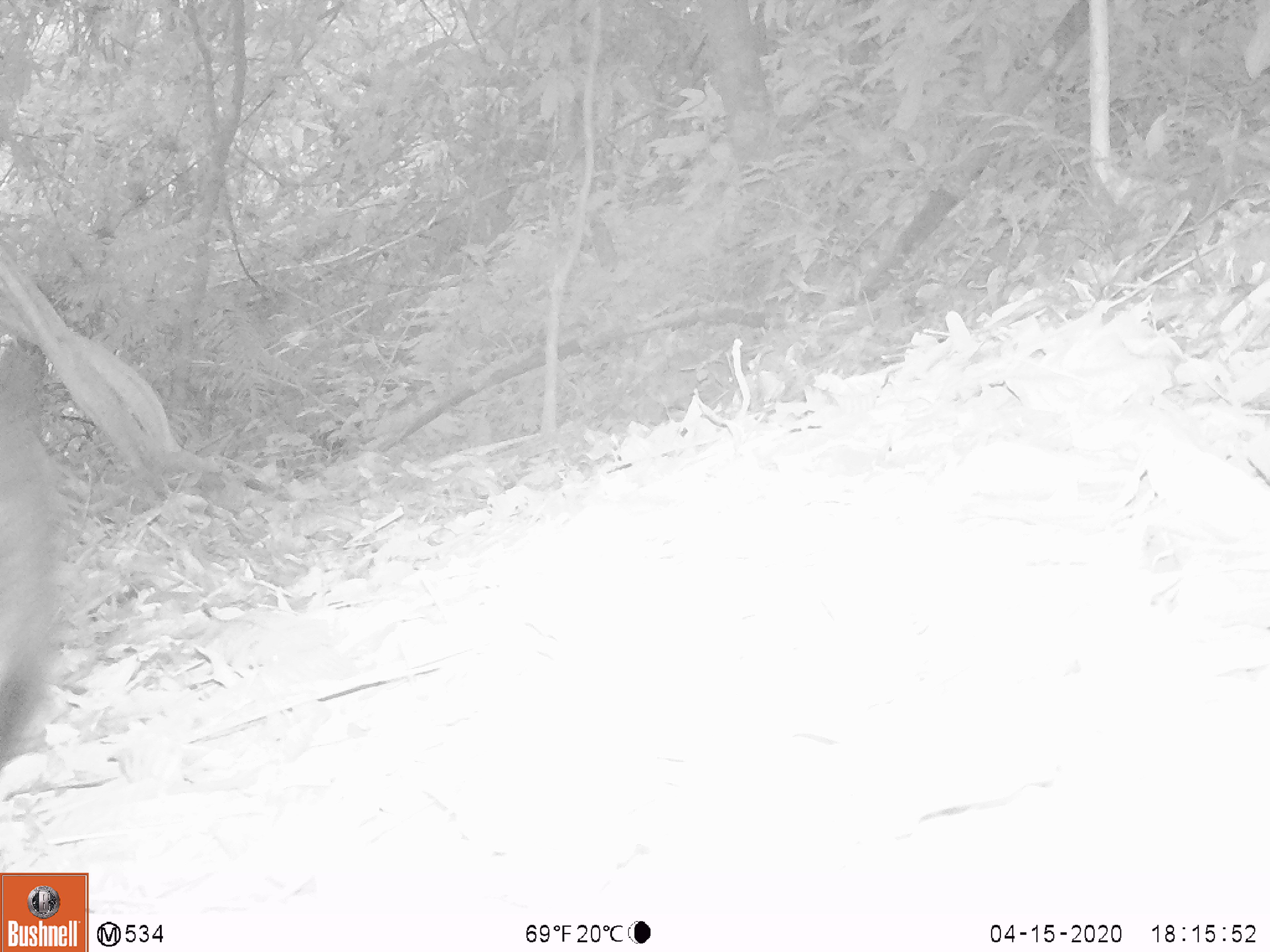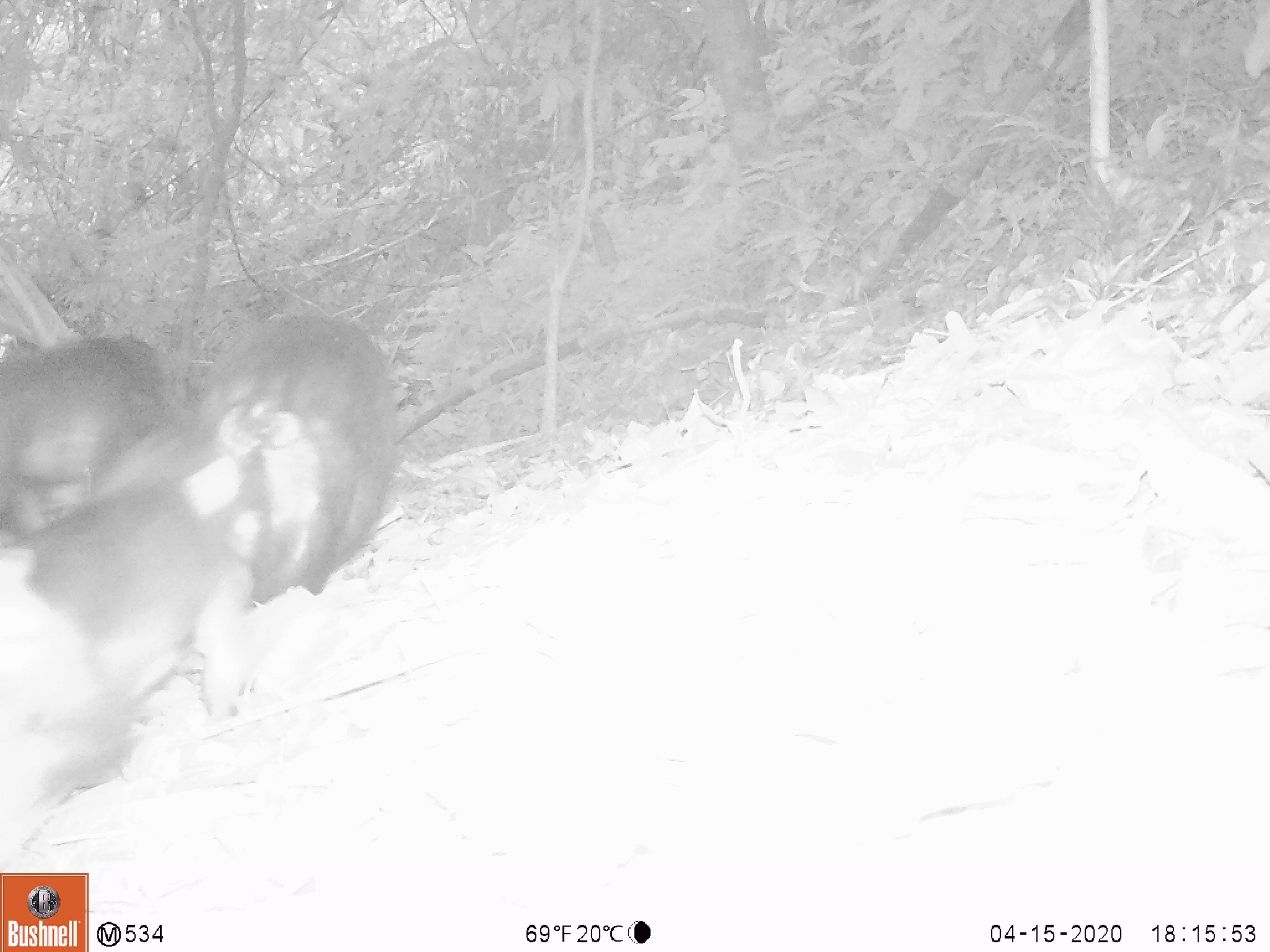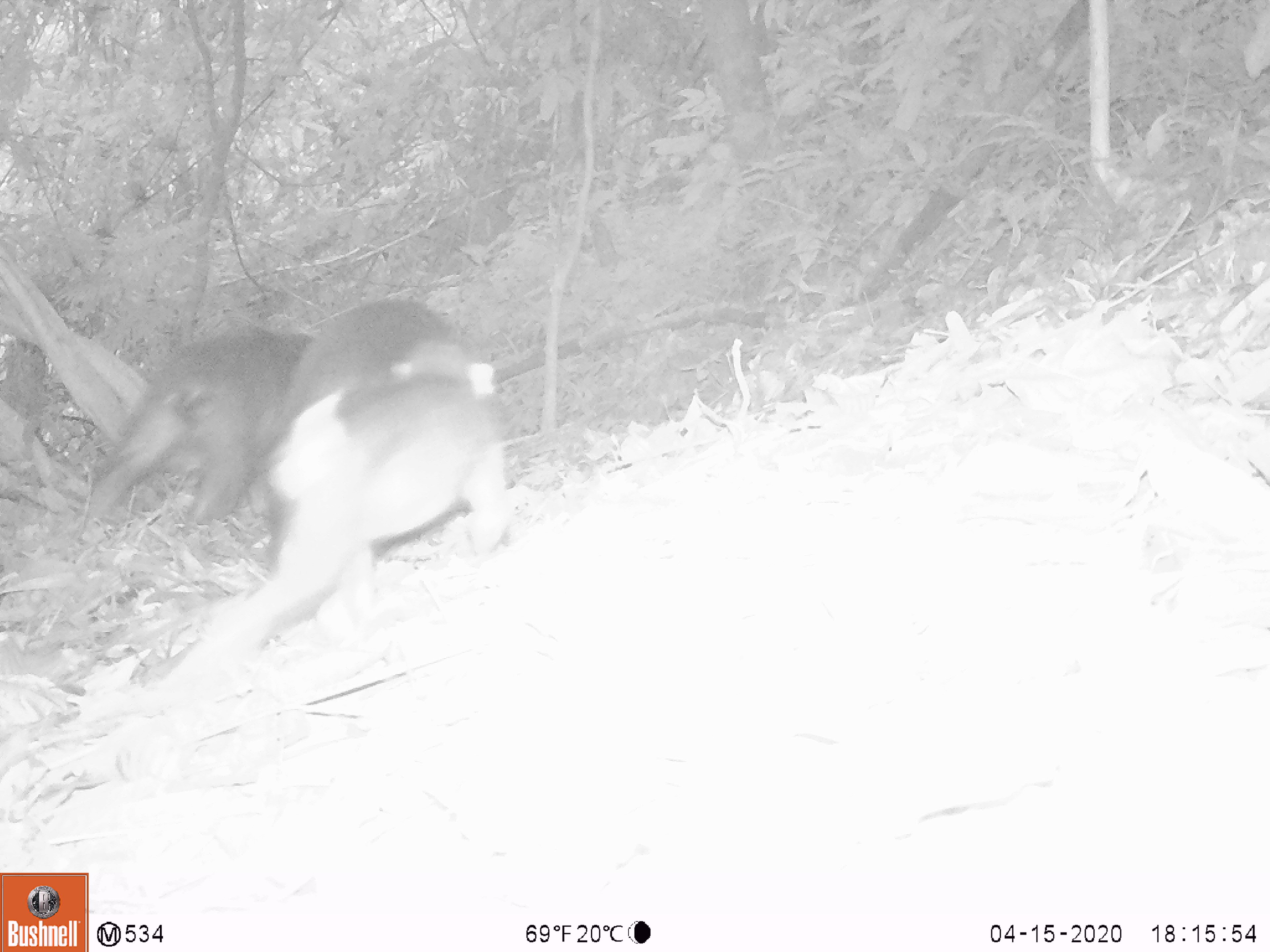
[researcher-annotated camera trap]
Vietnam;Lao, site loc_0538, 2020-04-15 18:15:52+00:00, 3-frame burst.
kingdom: Animalia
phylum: Chordata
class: Mammalia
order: Primates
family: Cercopithecidae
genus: Macaca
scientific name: Macaca arctoides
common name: stump-tailed macaque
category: stump tailed macaque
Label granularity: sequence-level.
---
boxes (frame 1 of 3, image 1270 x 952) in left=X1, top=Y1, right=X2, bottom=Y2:
stump tailed macaque: left=0, top=339, right=60, bottom=775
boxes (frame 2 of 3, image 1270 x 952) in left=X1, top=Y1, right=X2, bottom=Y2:
stump tailed macaque: left=0, top=476, right=254, bottom=852; left=195, top=306, right=399, bottom=602; left=93, top=407, right=328, bottom=601; left=0, top=334, right=179, bottom=546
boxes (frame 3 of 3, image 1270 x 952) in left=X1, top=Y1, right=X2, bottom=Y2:
stump tailed macaque: left=161, top=336, right=513, bottom=680; left=85, top=326, right=312, bottom=528; left=251, top=295, right=476, bottom=465